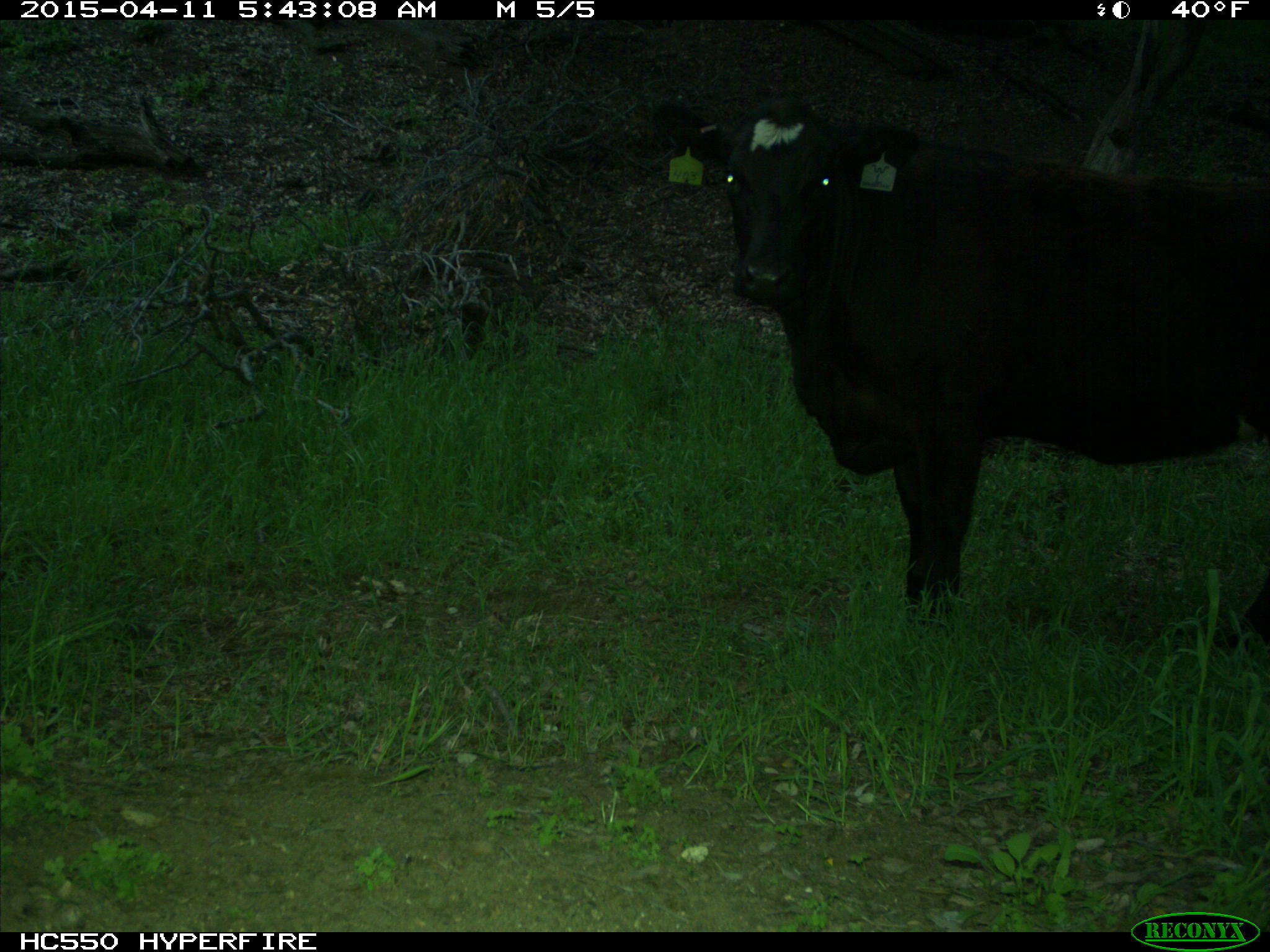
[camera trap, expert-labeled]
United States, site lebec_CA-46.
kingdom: Animalia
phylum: Chordata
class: Mammalia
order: Artiodactyla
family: Bovidae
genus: Bos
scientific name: Bos taurus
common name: domestic cow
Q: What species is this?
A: Bos taurus (domestic cow).